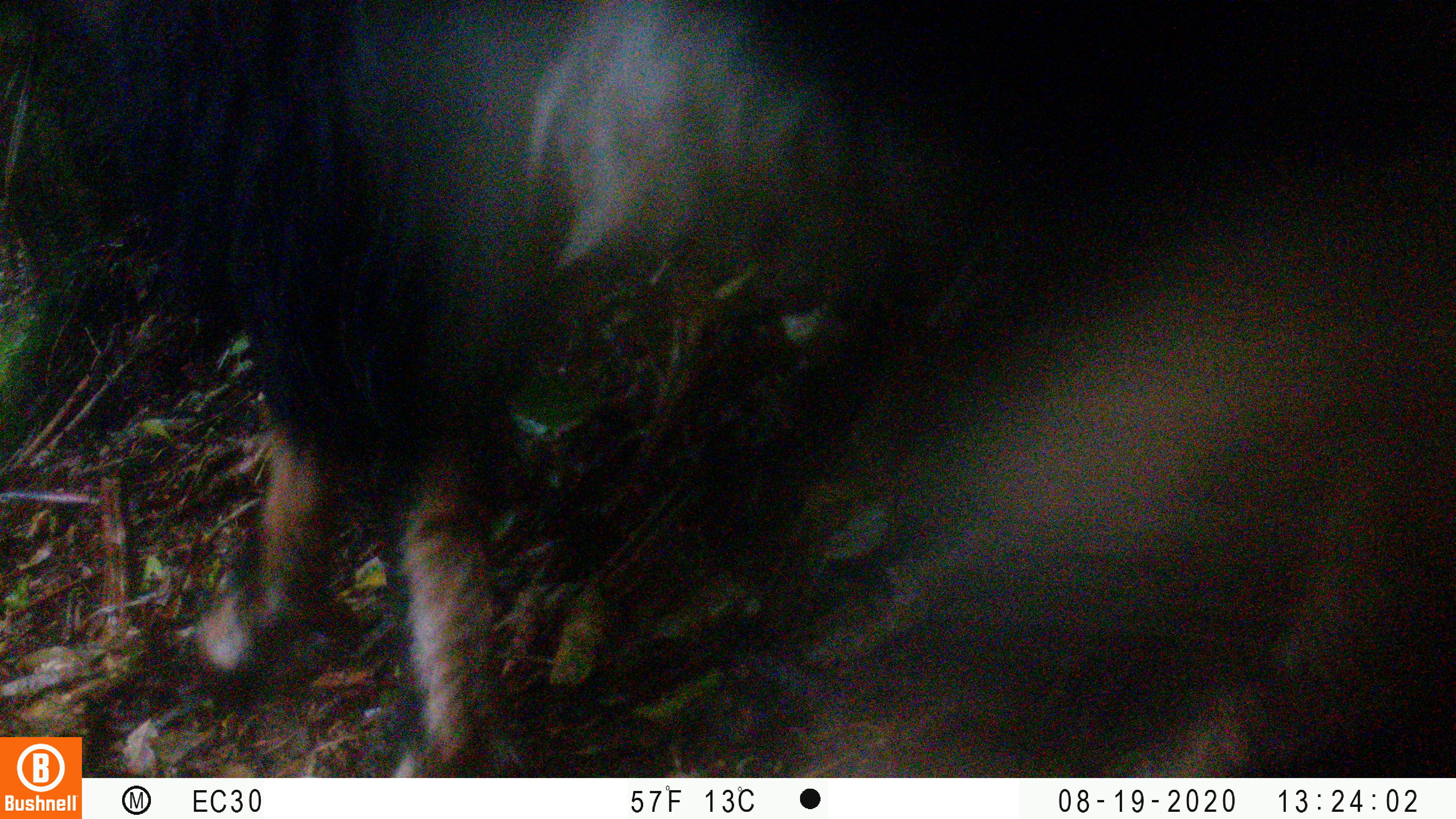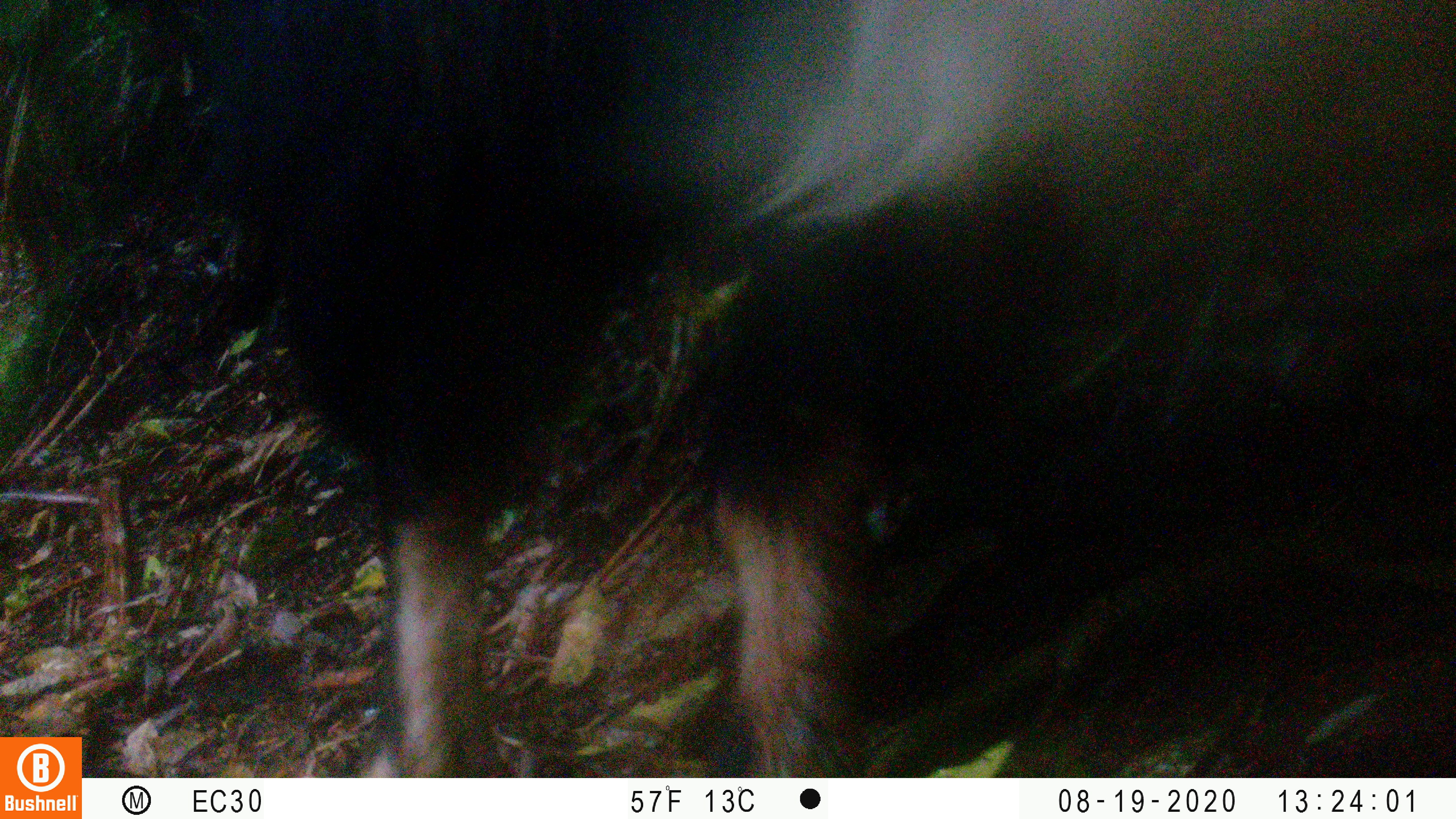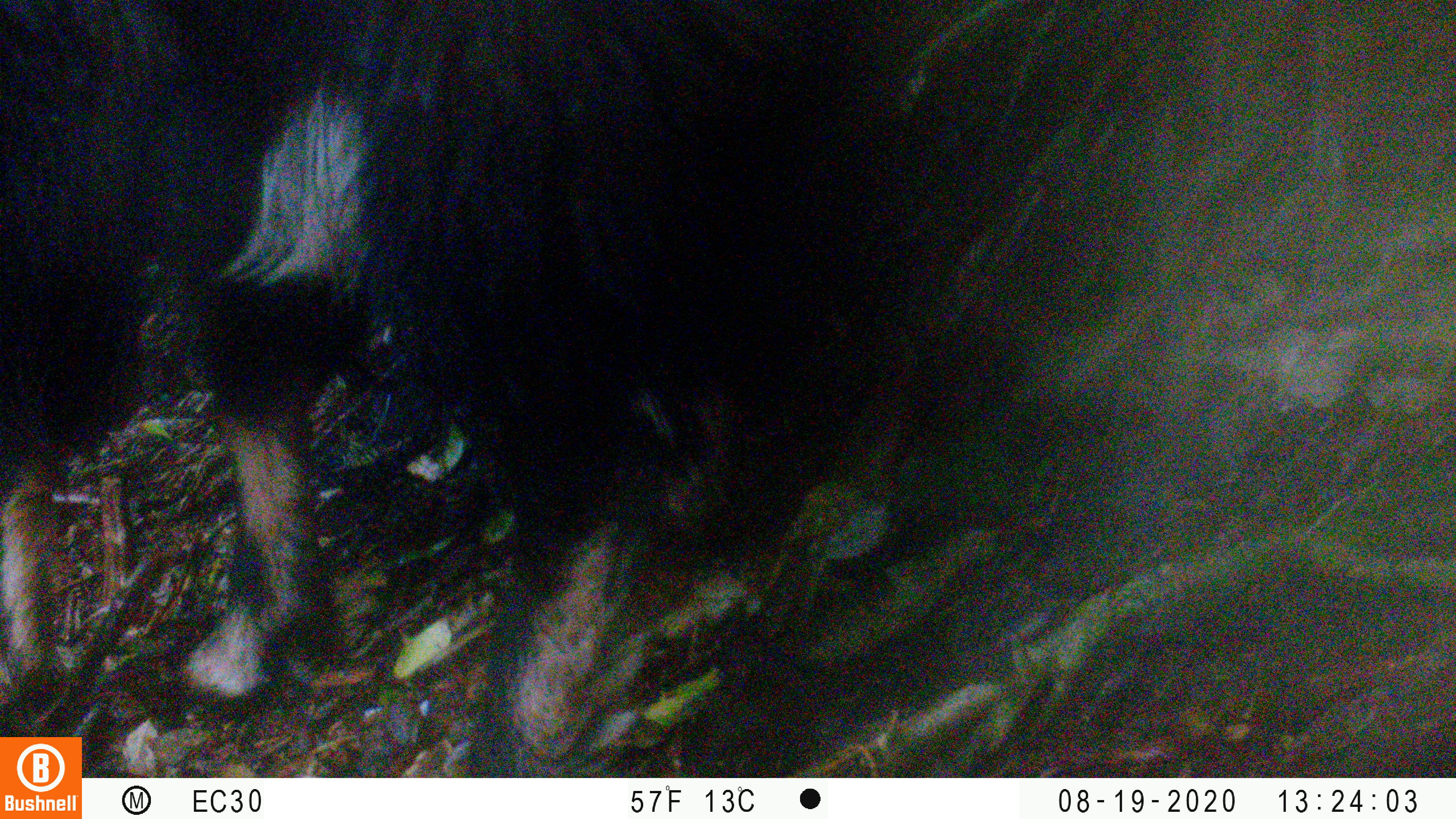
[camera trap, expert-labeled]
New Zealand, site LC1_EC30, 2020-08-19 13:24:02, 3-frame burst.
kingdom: Animalia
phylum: Chordata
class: Mammalia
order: Artiodactyla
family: Bovidae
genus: Capra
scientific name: Capra hircus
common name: goat